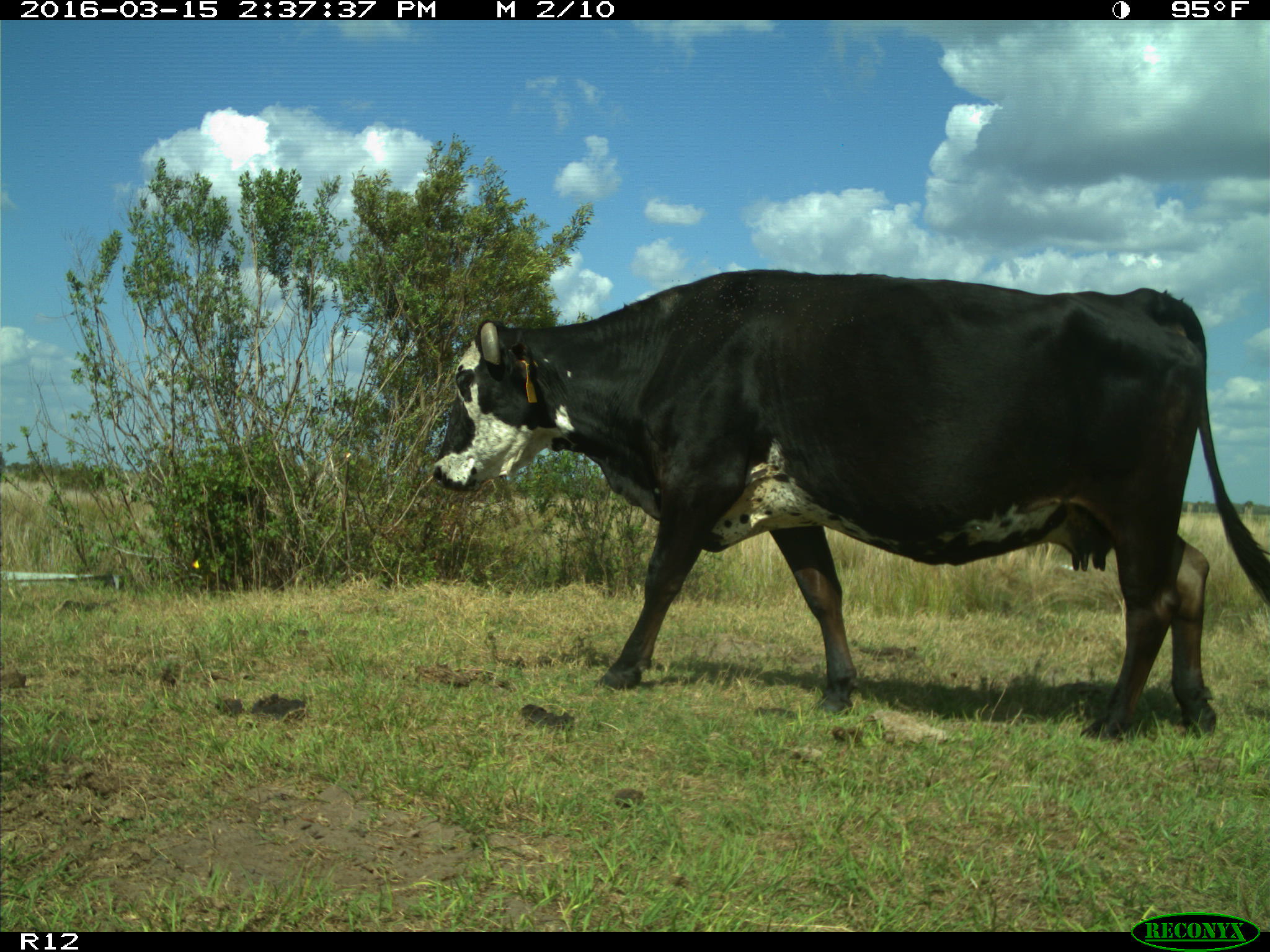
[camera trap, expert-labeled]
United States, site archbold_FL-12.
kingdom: Animalia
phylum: Chordata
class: Mammalia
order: Artiodactyla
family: Bovidae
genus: Bos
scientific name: Bos taurus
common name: domestic cow